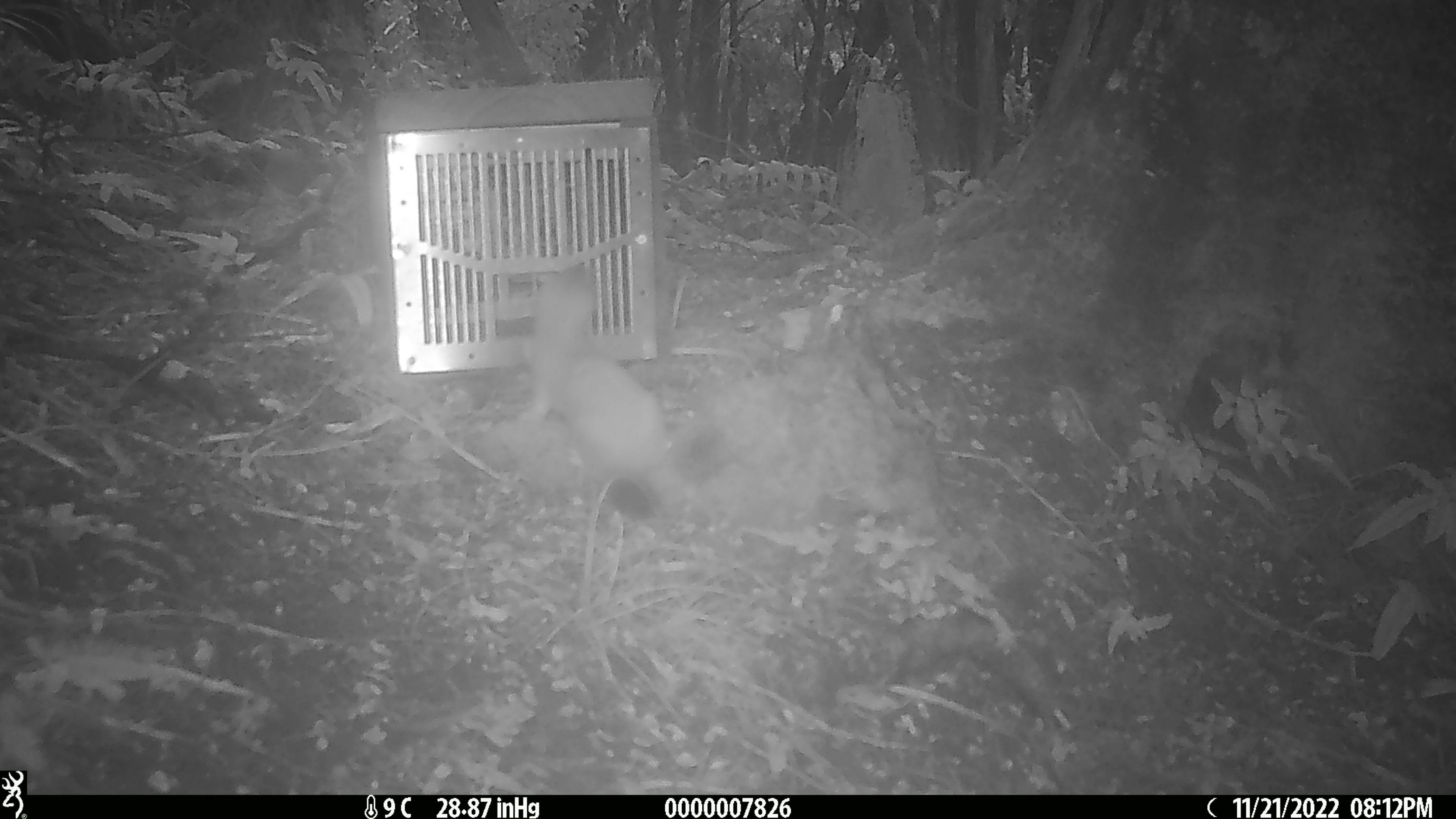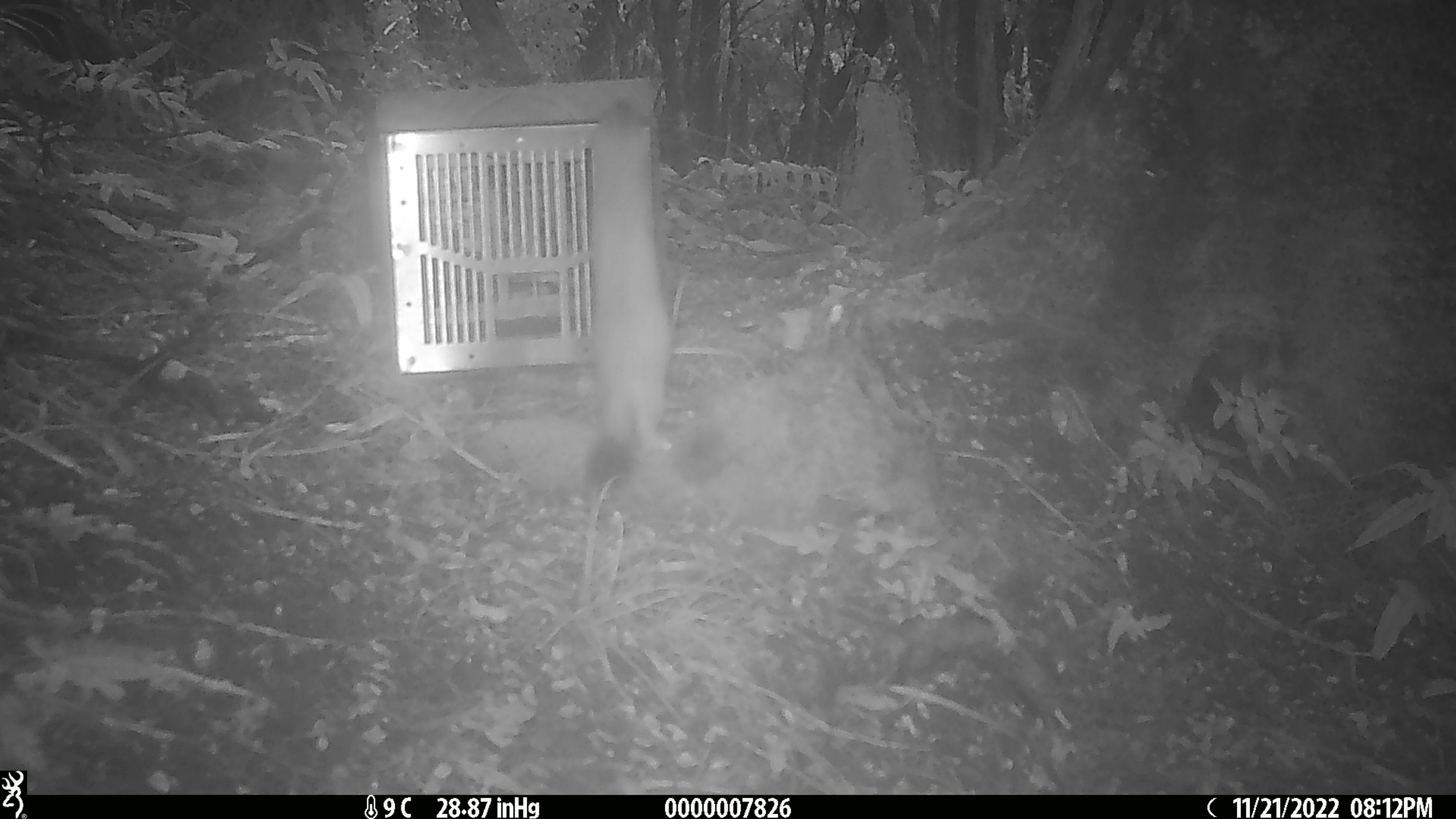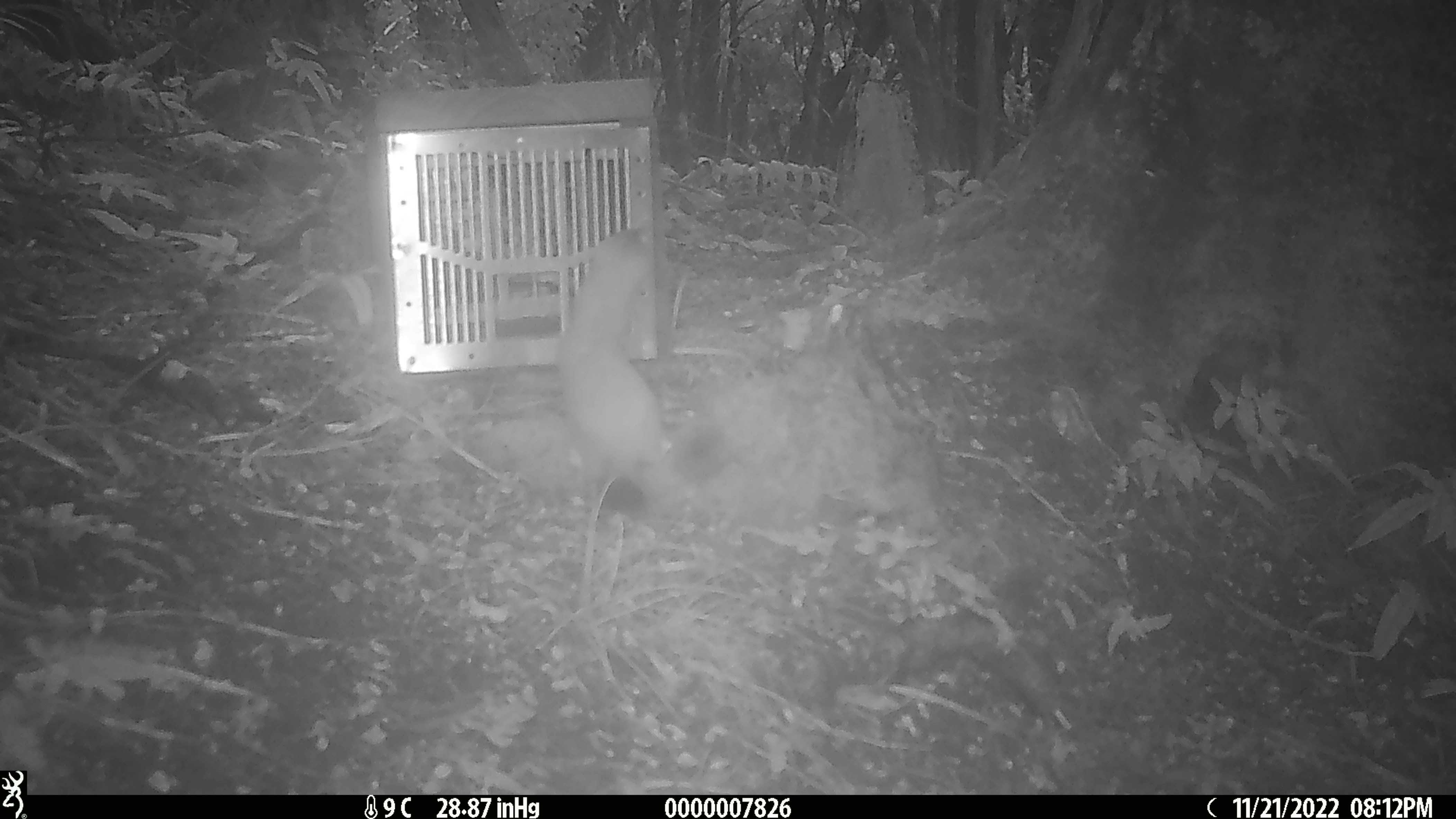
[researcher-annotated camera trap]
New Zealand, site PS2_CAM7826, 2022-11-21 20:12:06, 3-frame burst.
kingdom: Animalia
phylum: Chordata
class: Mammalia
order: Carnivora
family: Mustelidae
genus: Mustela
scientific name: Mustela erminea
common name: stoat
Stoat (Mustela erminea).